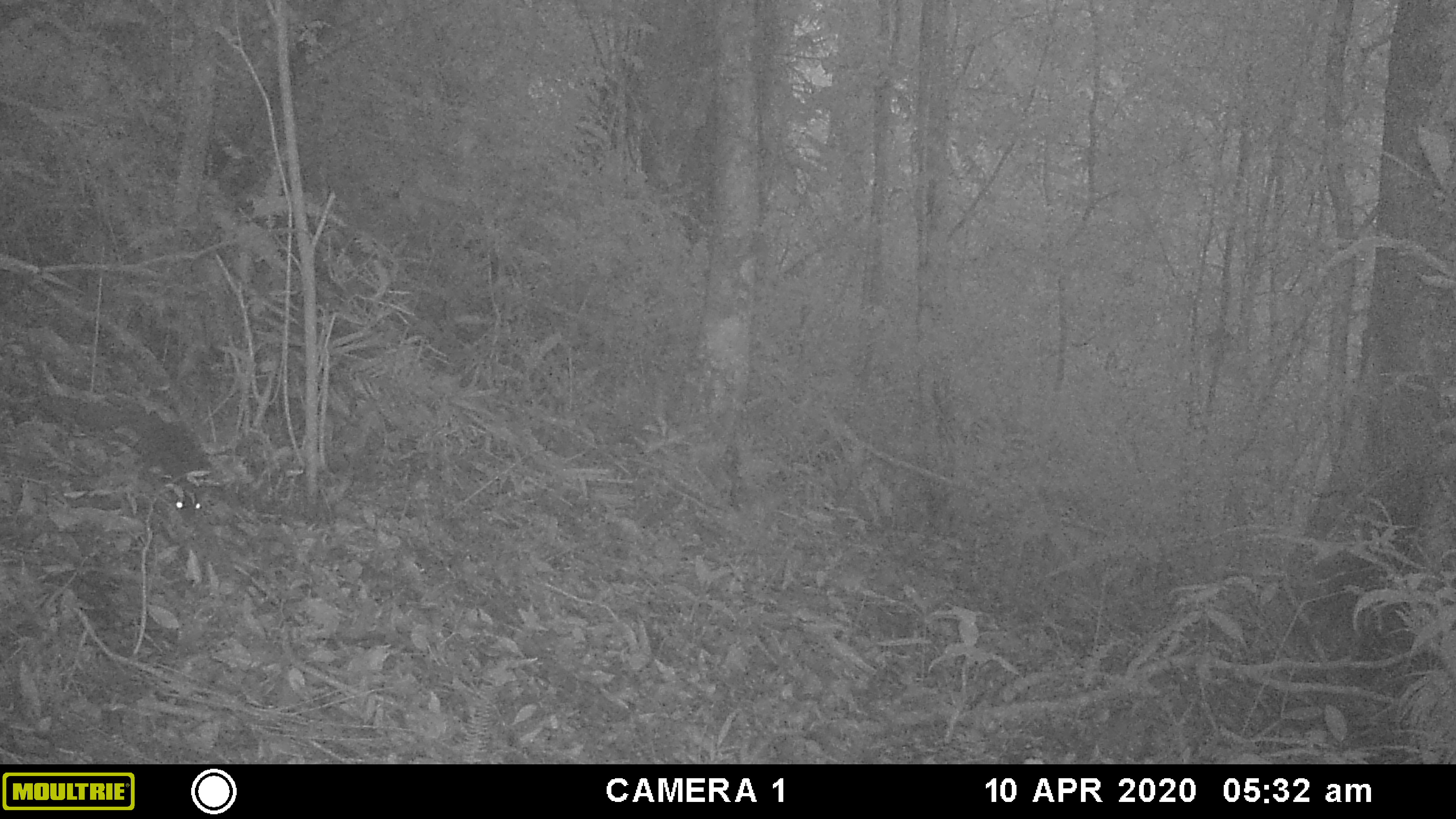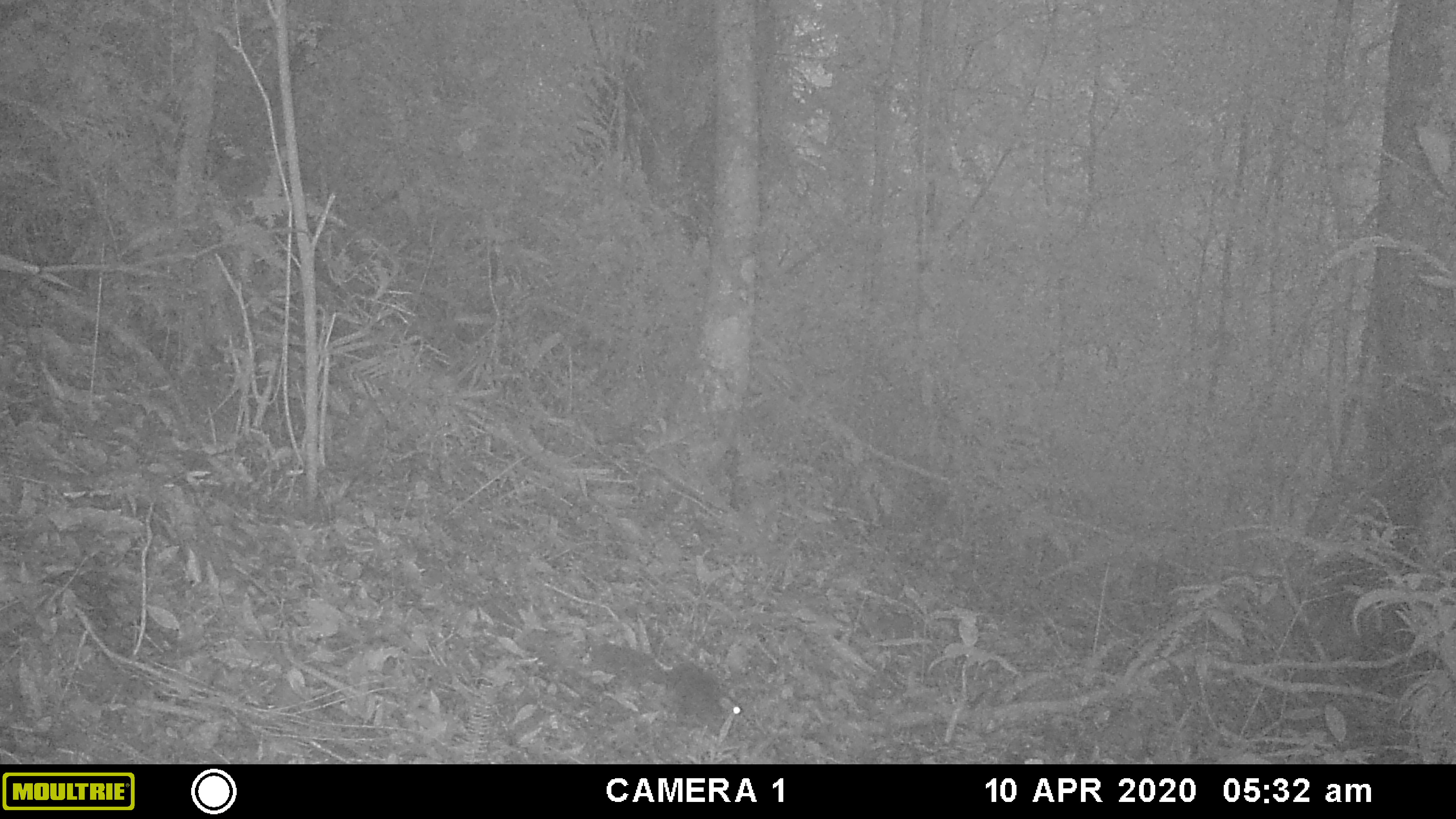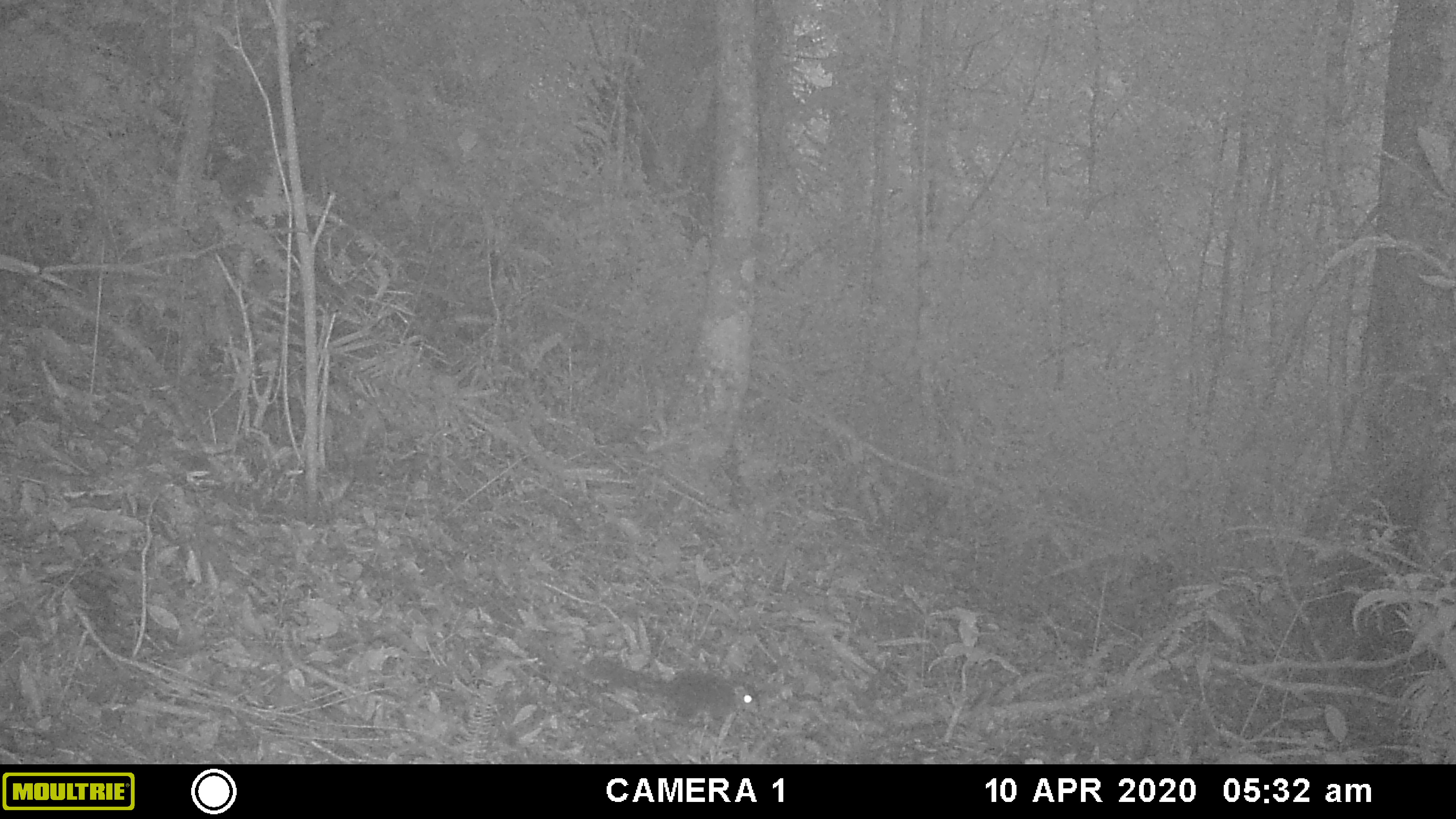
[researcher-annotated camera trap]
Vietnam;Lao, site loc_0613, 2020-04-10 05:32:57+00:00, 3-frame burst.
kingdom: Animalia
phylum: Chordata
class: Mammalia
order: Rodentia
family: Sciuridae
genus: Dremomys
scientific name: Dremomys rufigenis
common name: red-cheeked squirrel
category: red cheeked squirrel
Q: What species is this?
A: Red cheeked squirrel (red-cheeked squirrel) (Dremomys rufigenis).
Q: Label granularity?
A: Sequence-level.